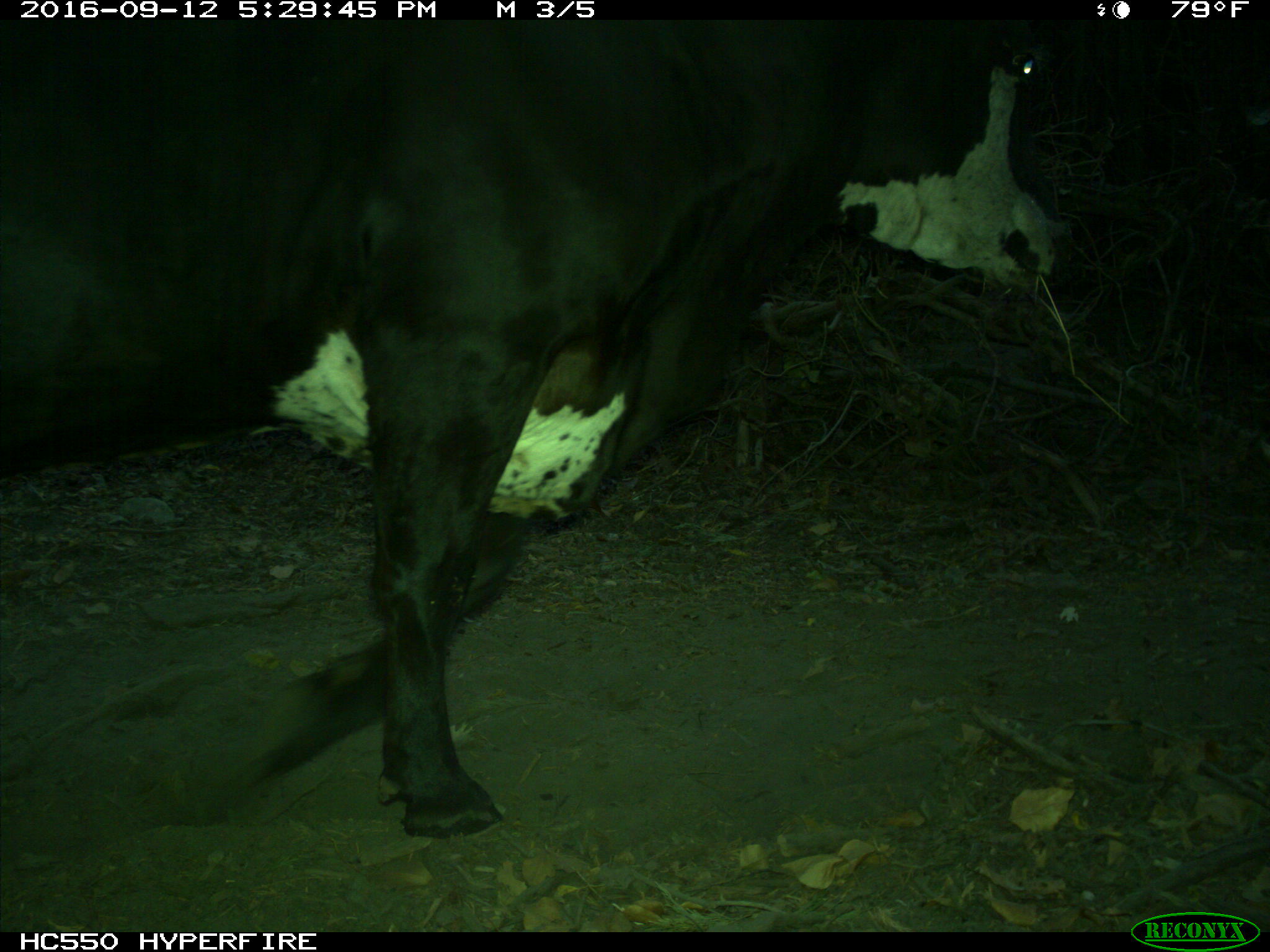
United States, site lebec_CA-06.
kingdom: Animalia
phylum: Chordata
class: Mammalia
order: Artiodactyla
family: Bovidae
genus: Bos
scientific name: Bos taurus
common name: domestic cow